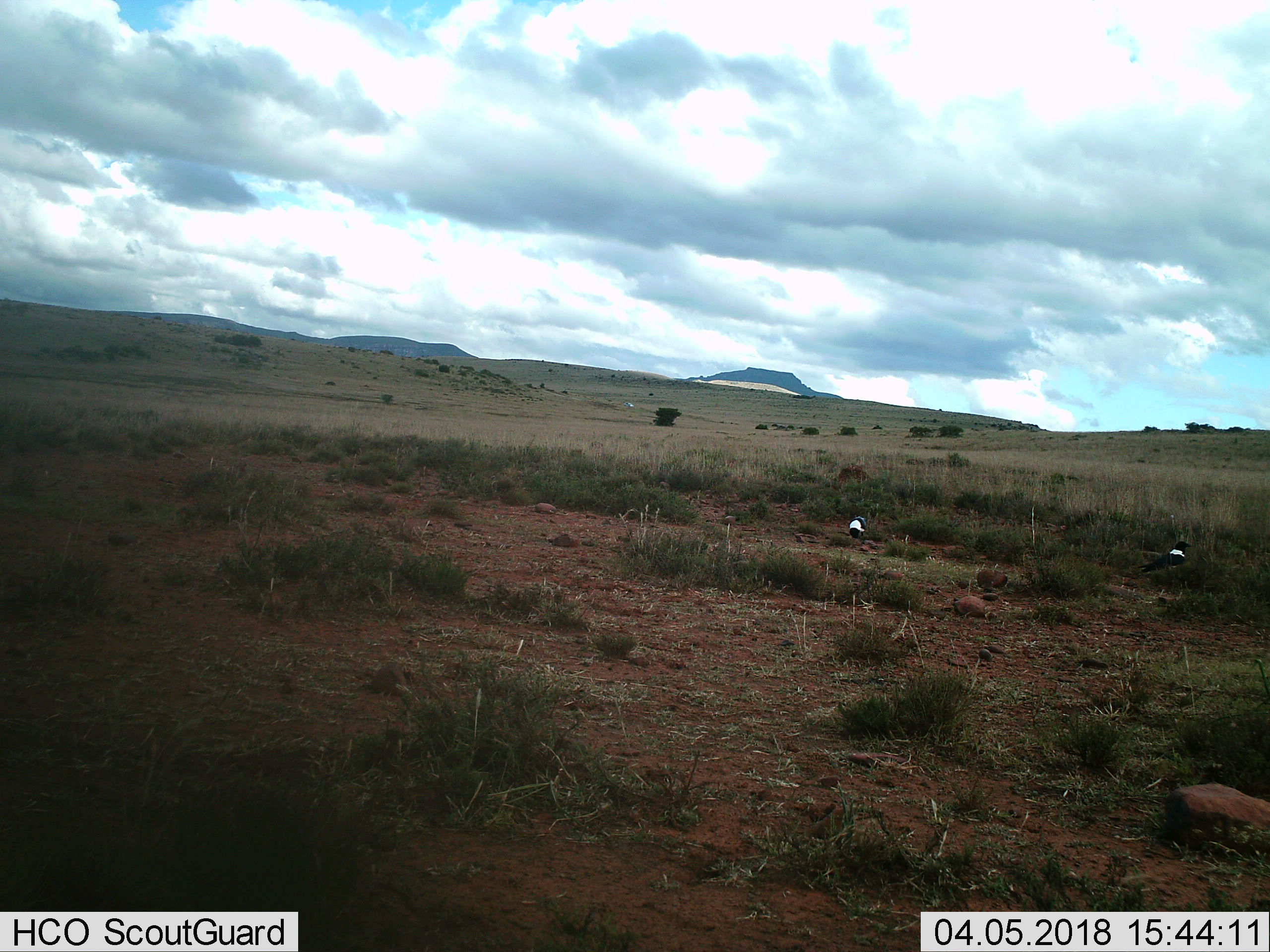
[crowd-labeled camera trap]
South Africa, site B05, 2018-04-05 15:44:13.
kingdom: Animalia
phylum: Chordata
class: Aves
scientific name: Aves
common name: bird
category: birdother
Birdother (bird) (Aves), count 2. Behavior (volunteer vote fractions): standing 83%, resting 0%, moving 0%, interacting 0%. Young present (vote fraction): 0%. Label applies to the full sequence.